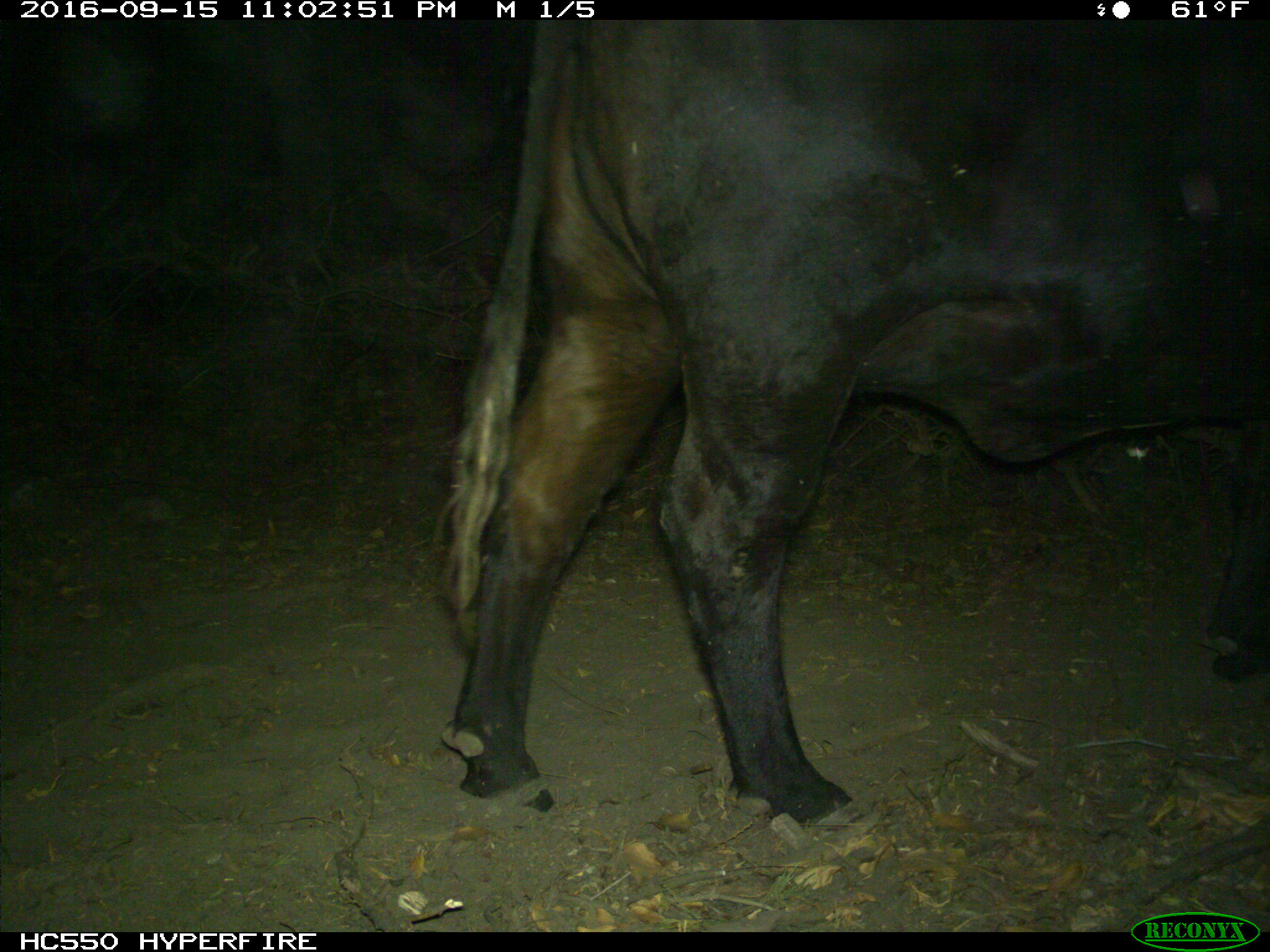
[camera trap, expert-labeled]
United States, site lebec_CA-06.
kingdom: Animalia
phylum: Chordata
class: Mammalia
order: Artiodactyla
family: Bovidae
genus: Bos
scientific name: Bos taurus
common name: domestic cow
Bos taurus (domestic cow).